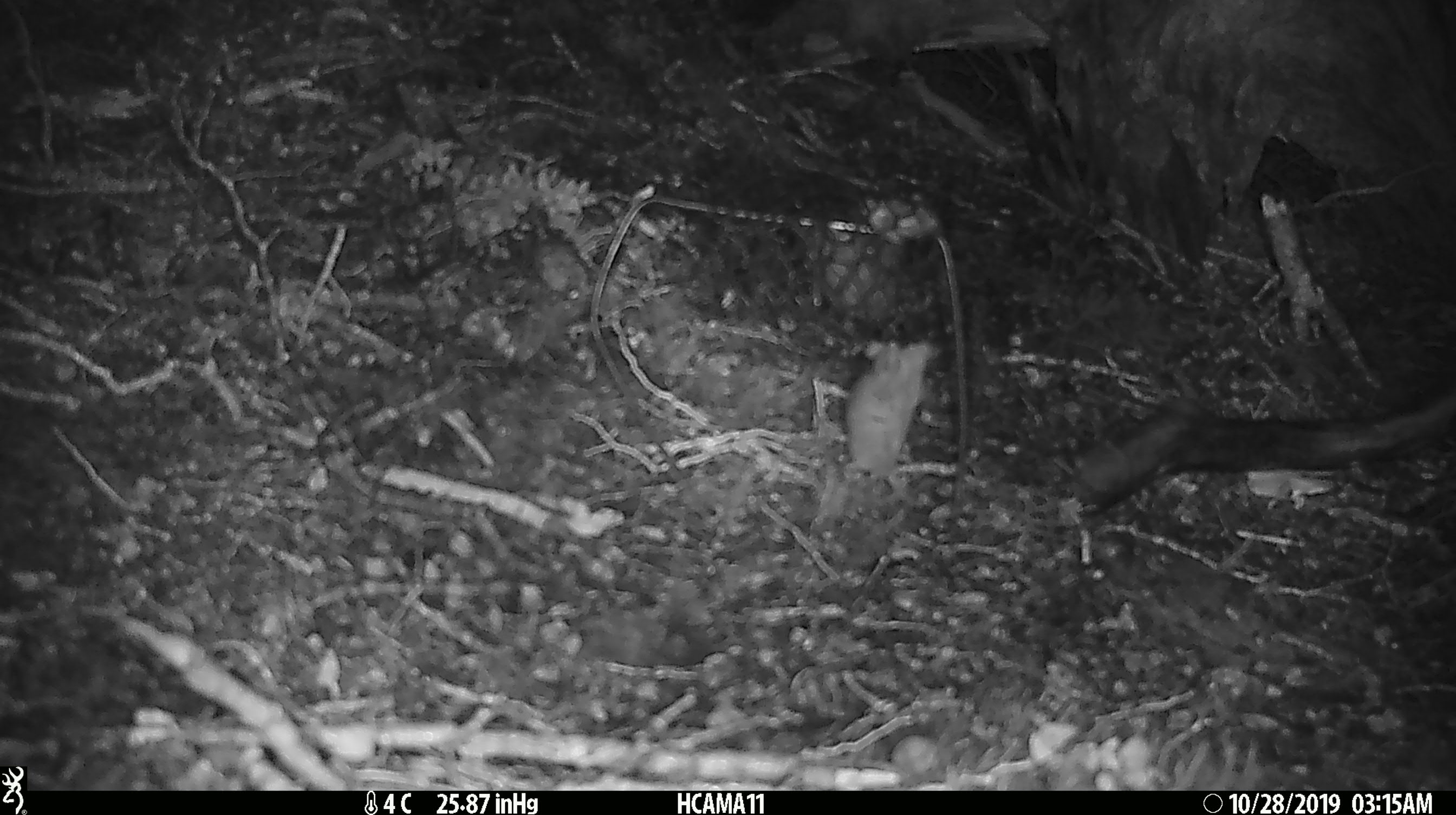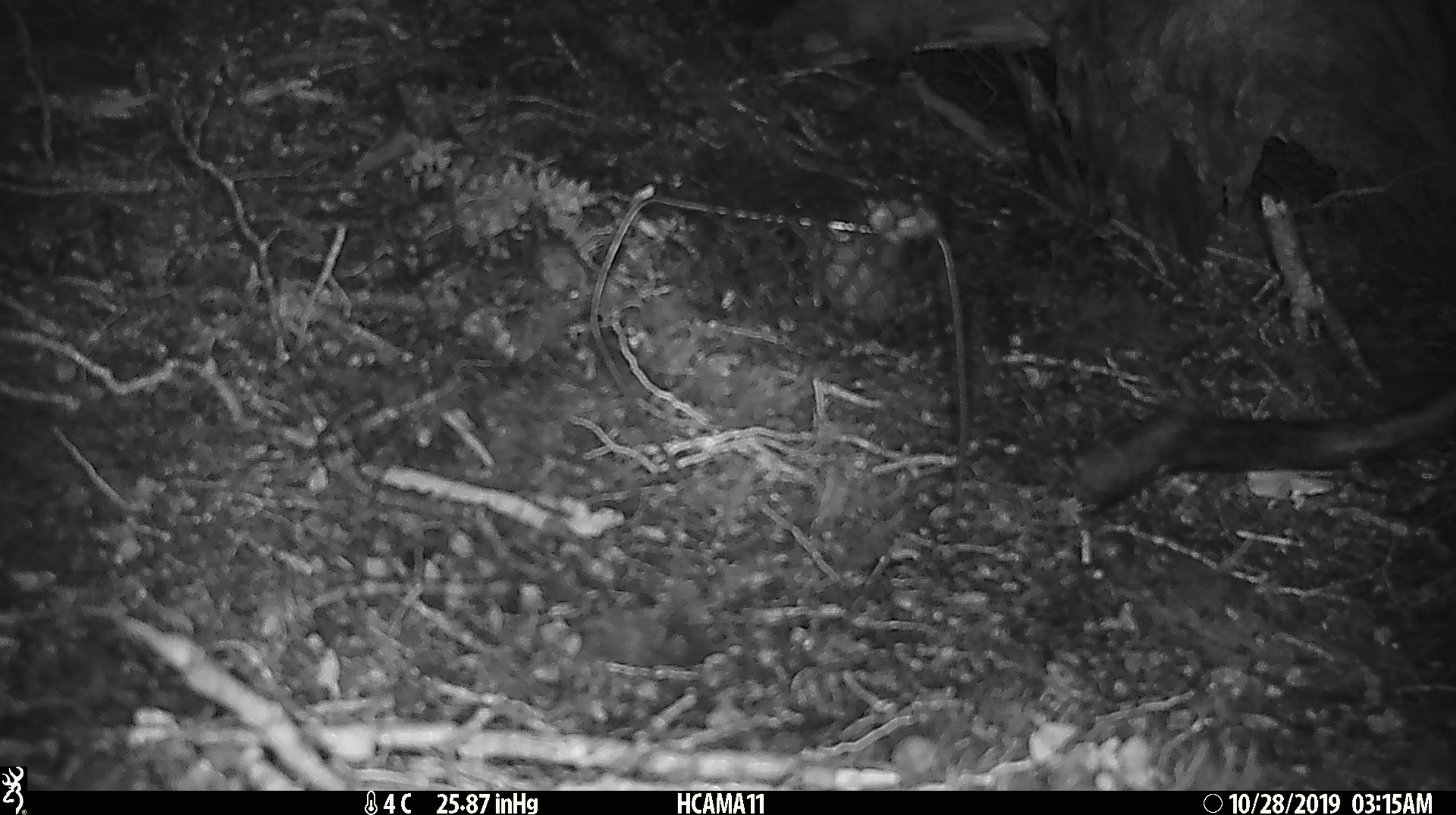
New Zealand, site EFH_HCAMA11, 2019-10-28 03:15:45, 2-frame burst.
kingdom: Animalia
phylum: Chordata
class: Mammalia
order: Rodentia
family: Muridae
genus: Mus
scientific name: Mus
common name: mouse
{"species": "mouse (Mus)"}